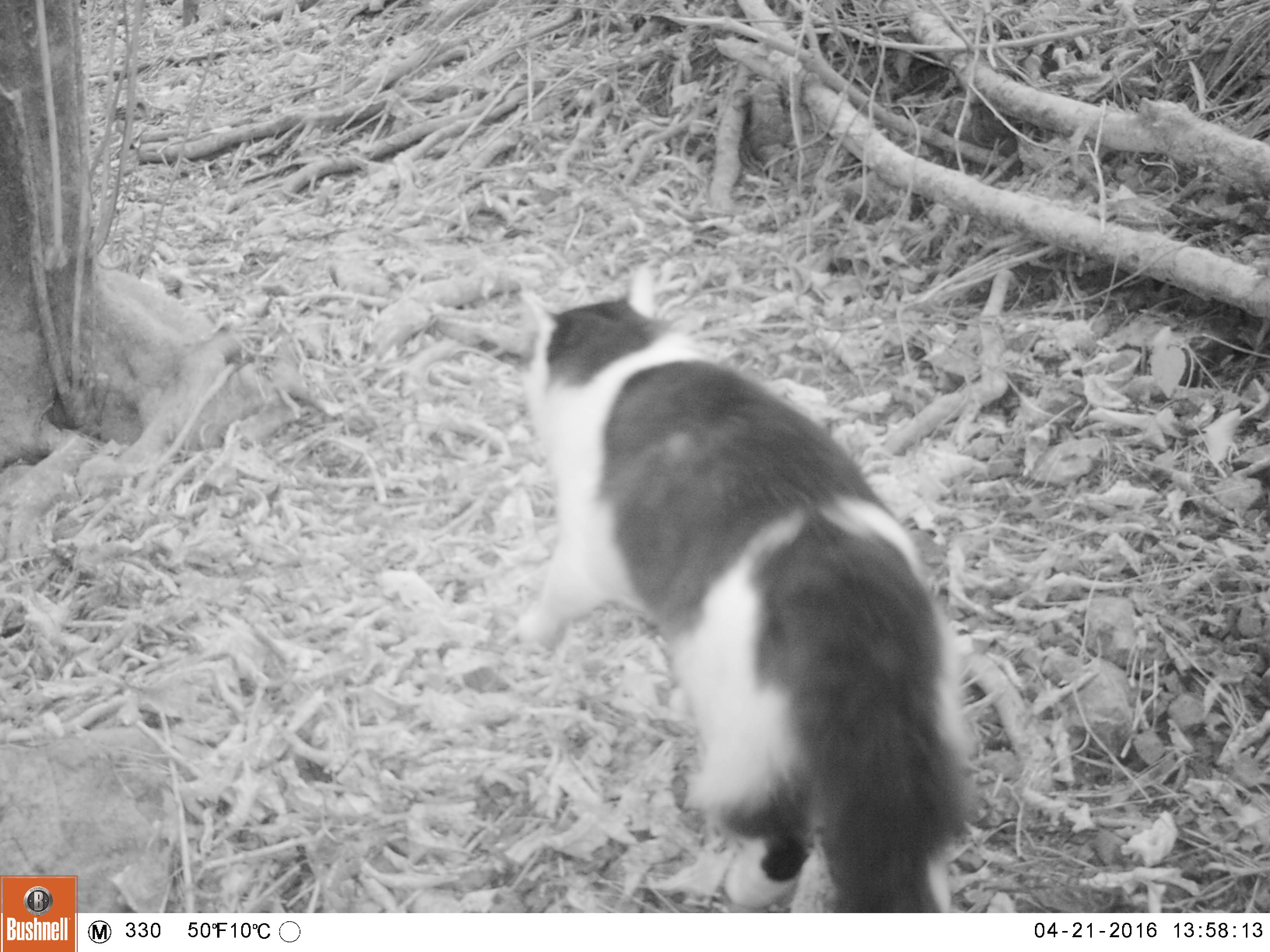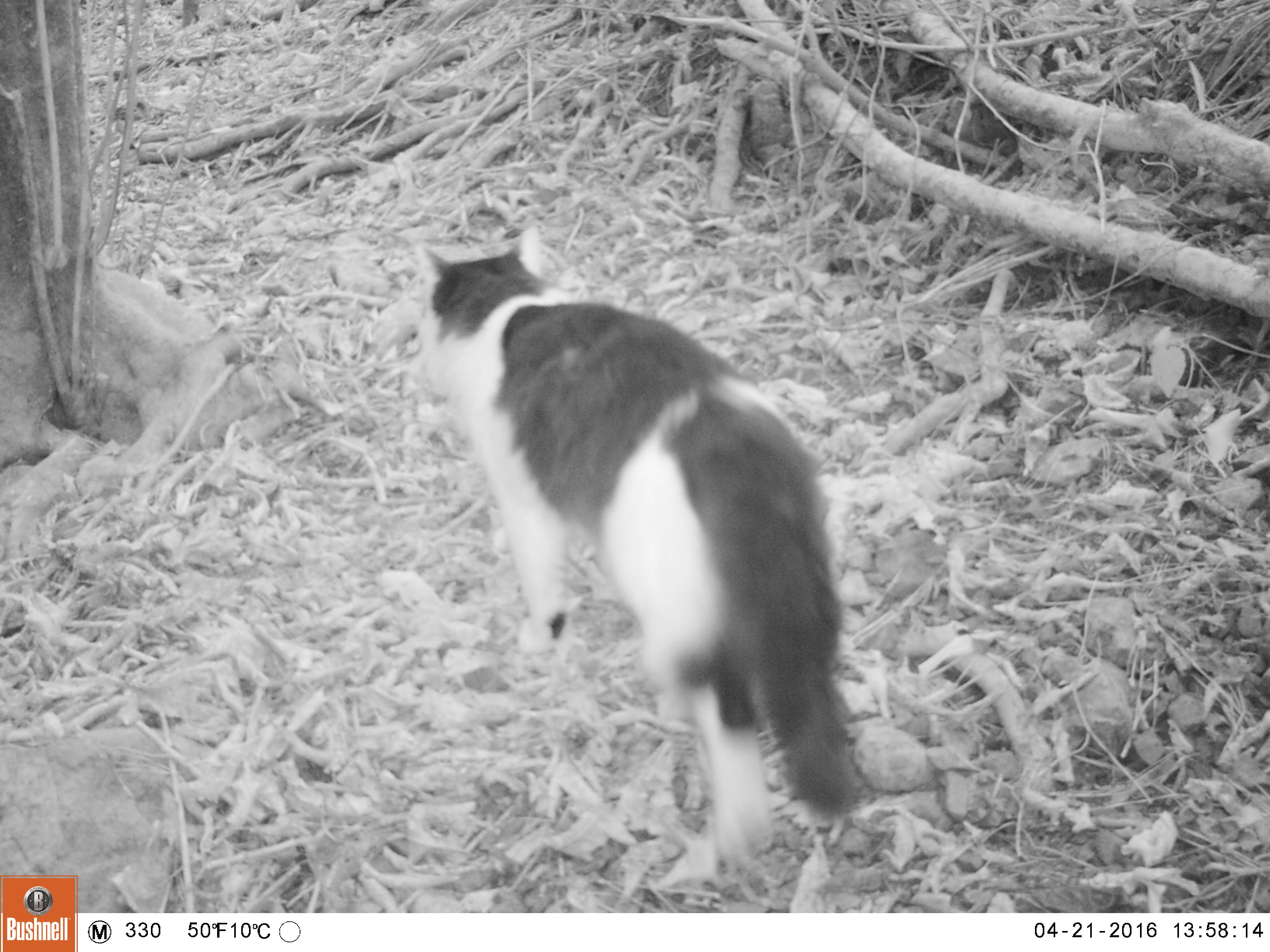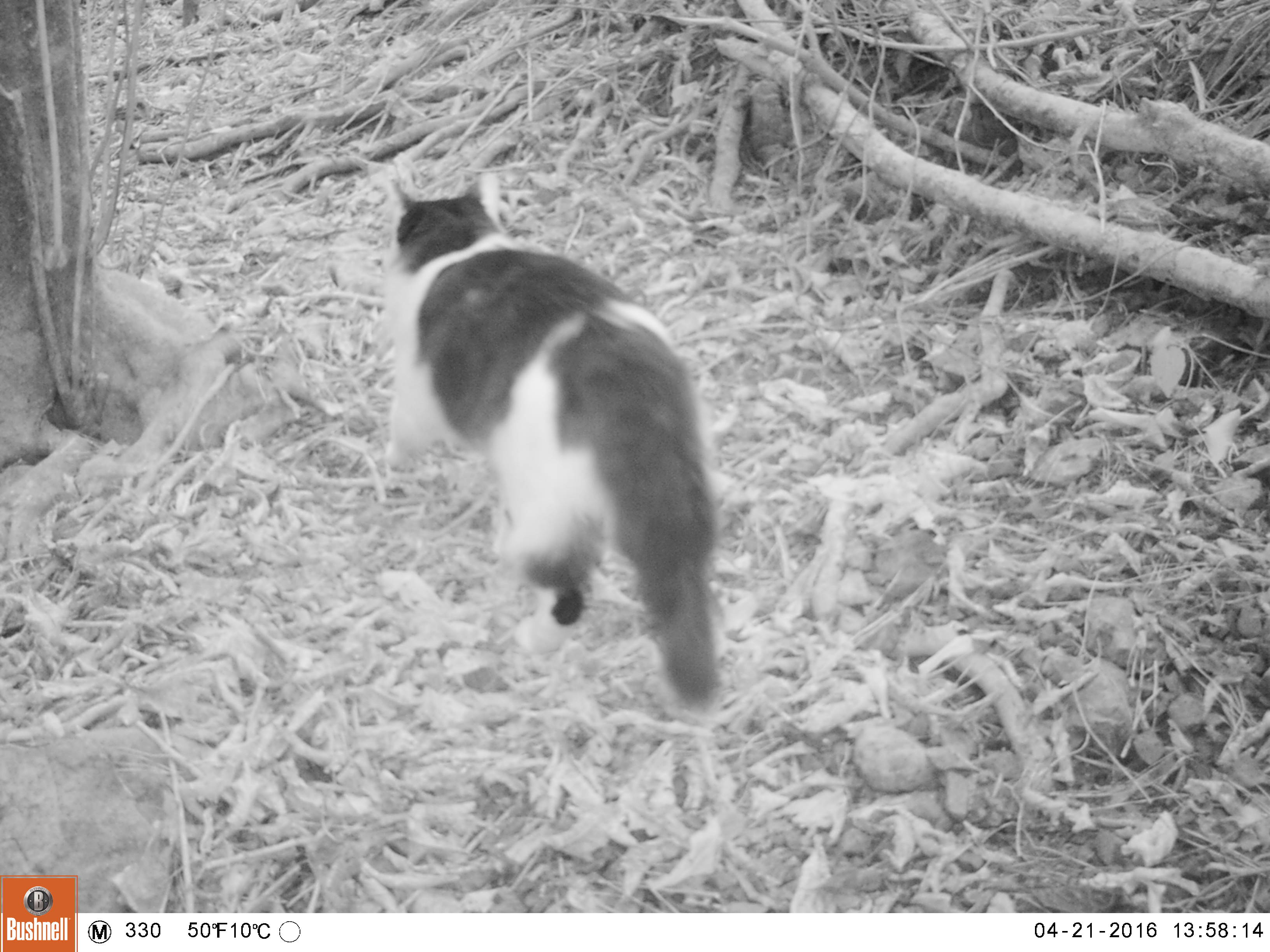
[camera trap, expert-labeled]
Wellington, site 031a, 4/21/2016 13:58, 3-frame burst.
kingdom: Animalia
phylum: Chordata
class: Mammalia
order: Carnivora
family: Felidae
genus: Felis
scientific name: Felis catus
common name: cat